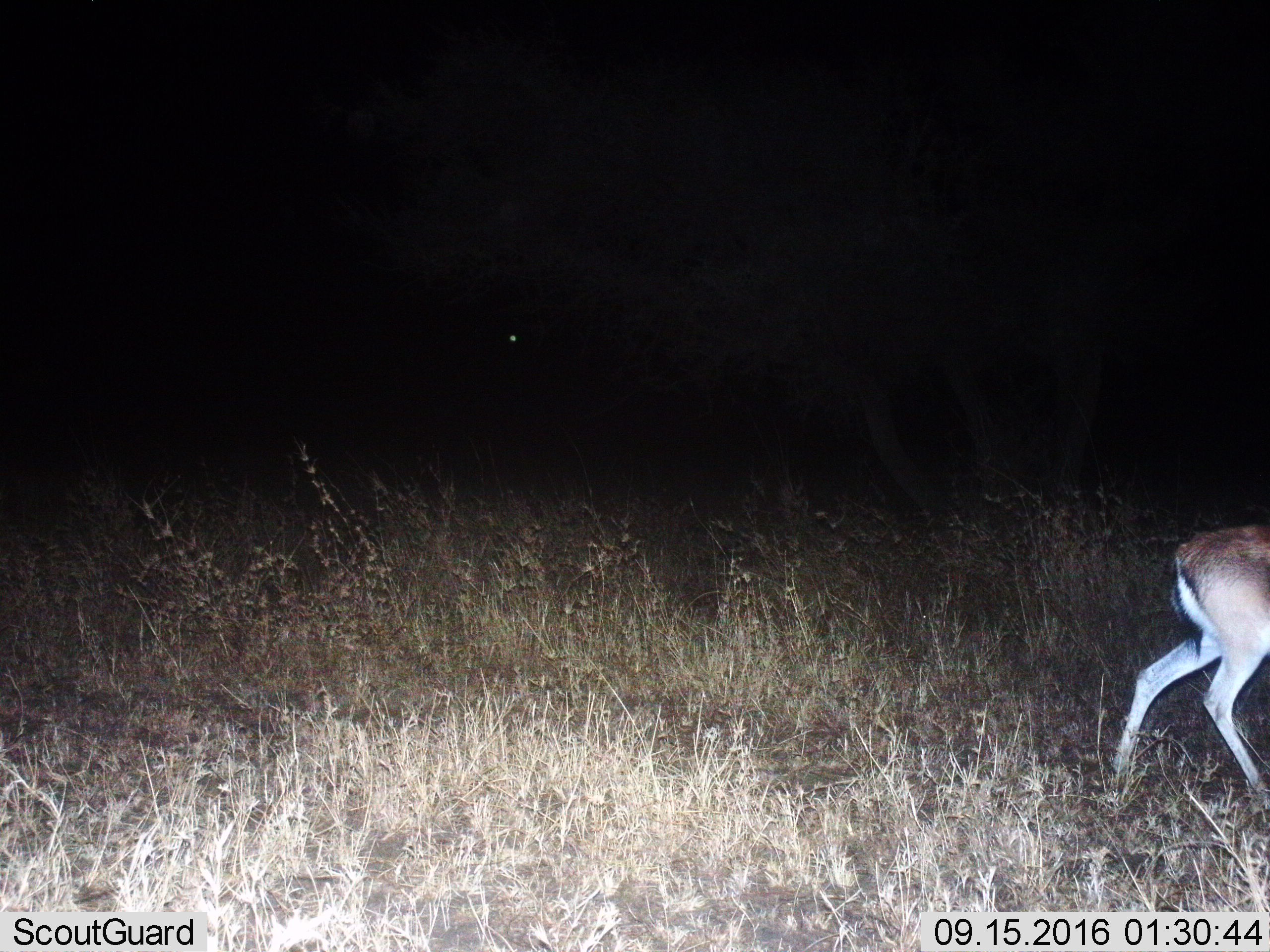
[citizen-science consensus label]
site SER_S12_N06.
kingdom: Animalia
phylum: Chordata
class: Mammalia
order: Artiodactyla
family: Bovidae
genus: Eudorcas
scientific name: Eudorcas thomsonii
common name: thomson's gazelle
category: gazellethomsons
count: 1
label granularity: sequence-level